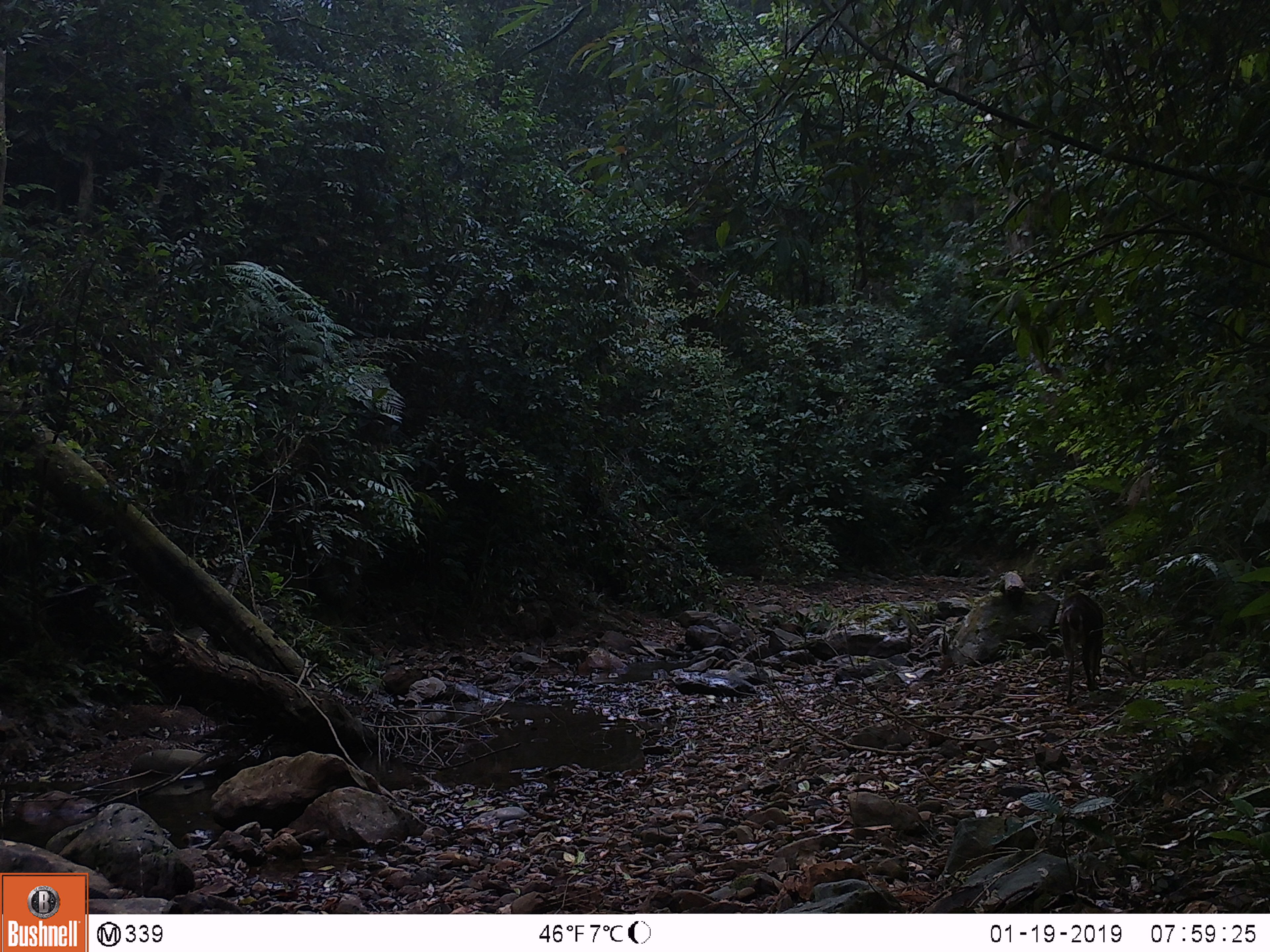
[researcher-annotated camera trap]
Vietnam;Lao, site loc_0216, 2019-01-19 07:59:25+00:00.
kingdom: Animalia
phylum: Chordata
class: Mammalia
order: Artiodactyla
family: Cervidae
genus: Muntiacus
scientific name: Muntiacus vuquangensis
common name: large-antlered muntjac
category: large antlered muntjac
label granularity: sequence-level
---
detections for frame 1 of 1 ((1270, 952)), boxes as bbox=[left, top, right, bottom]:
large antlered muntjac: bbox=[1059, 592, 1103, 707]